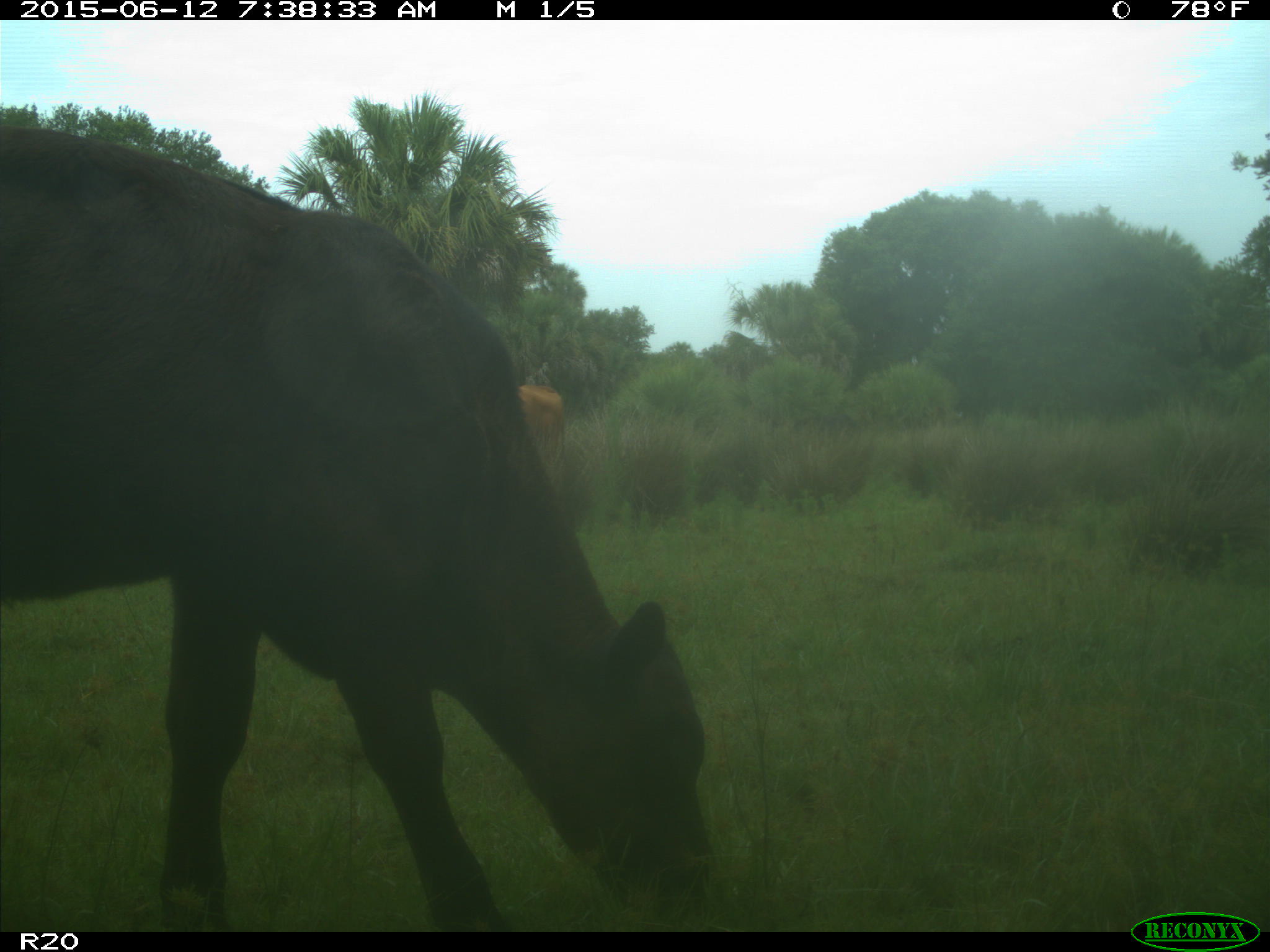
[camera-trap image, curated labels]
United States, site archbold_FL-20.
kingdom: Animalia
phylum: Chordata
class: Mammalia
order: Artiodactyla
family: Bovidae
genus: Bos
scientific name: Bos taurus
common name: domestic cow